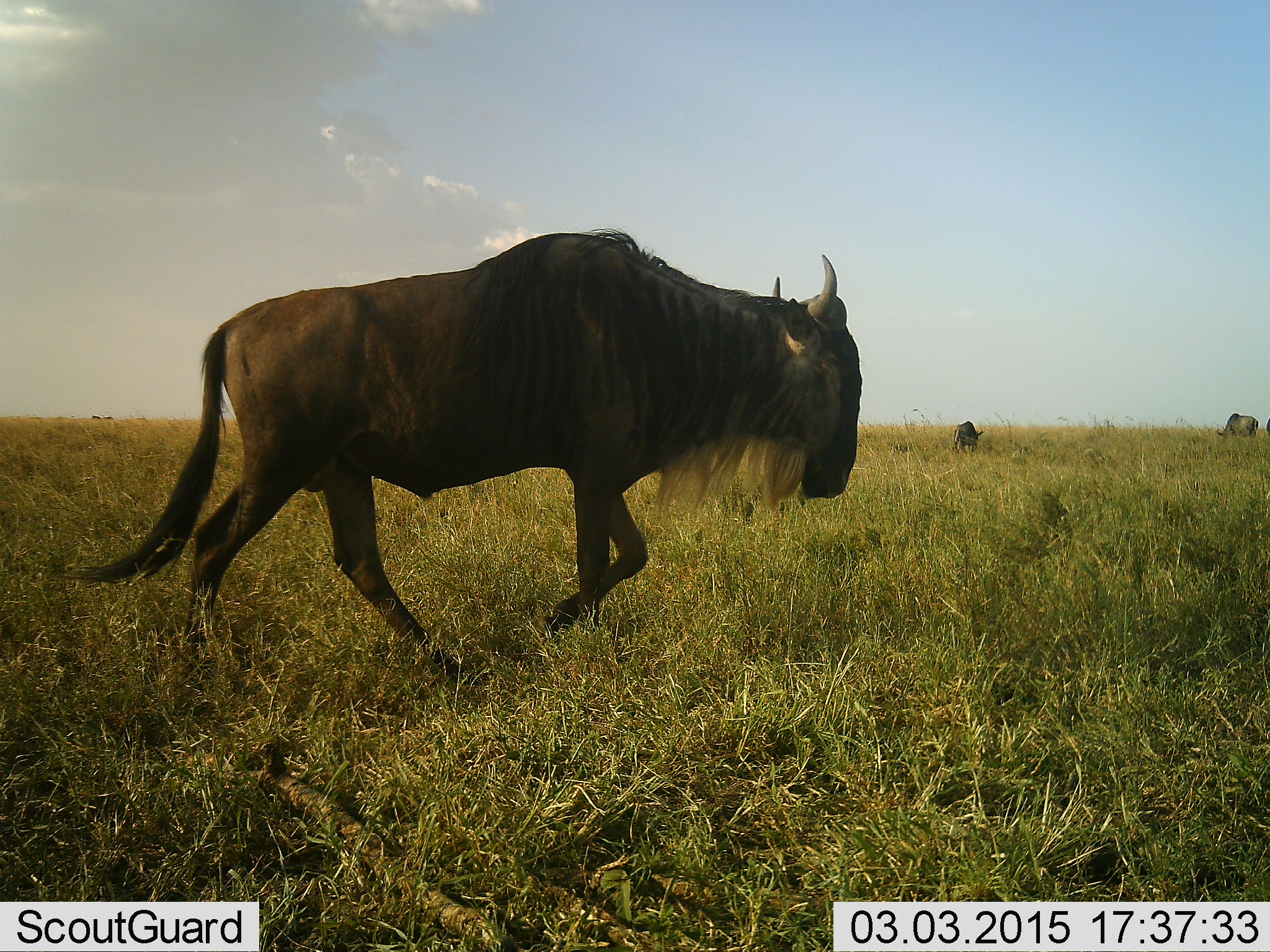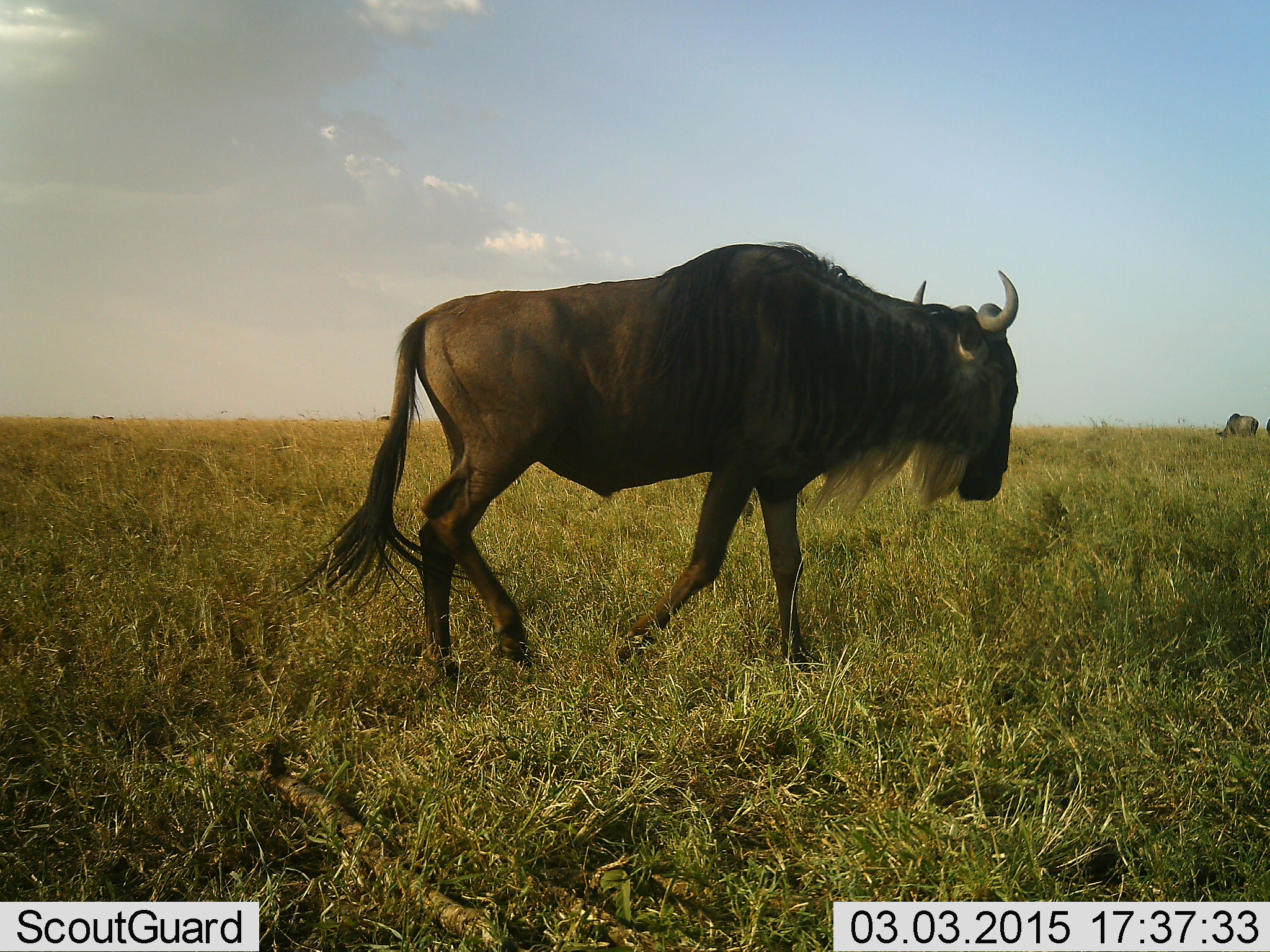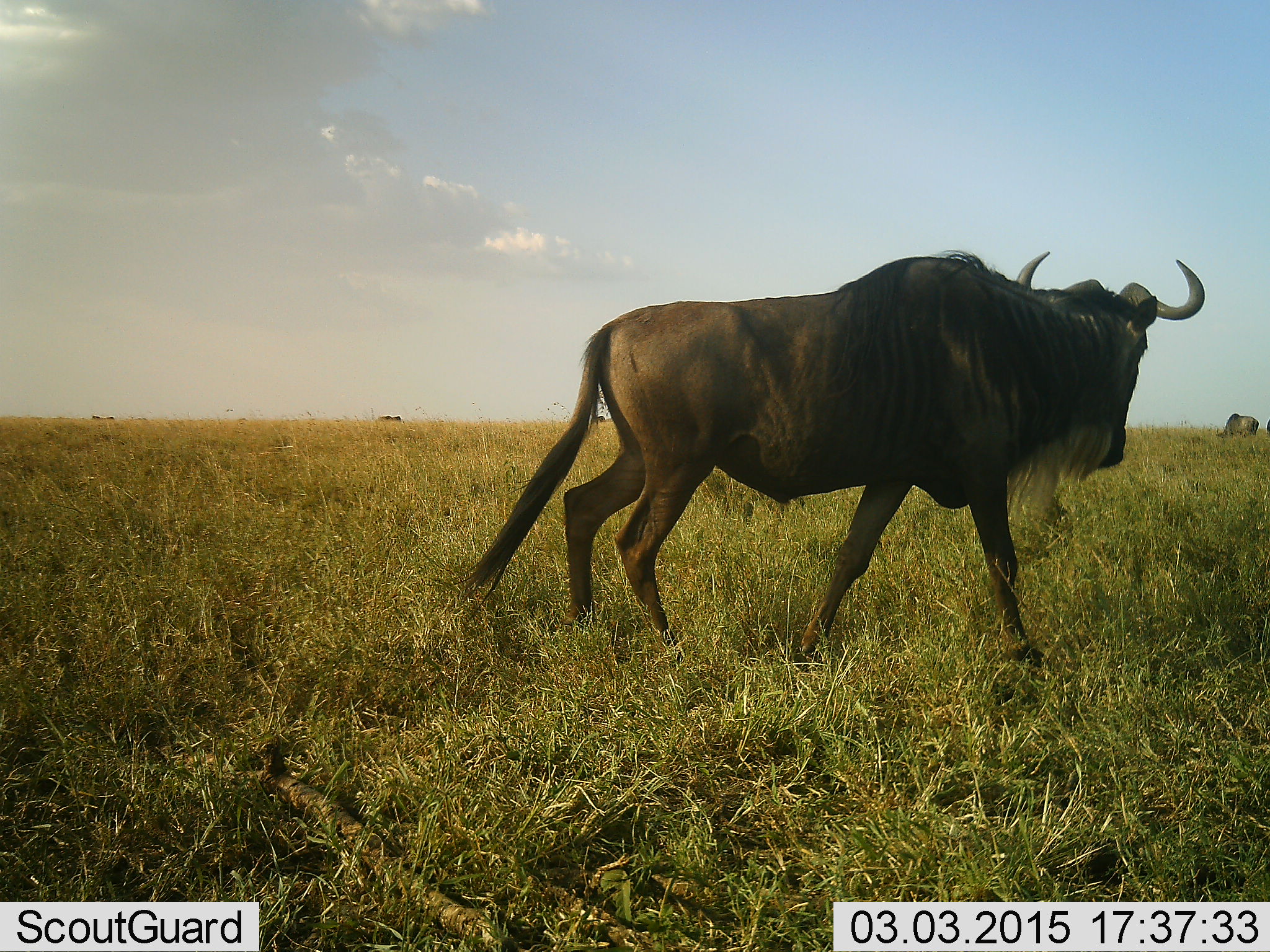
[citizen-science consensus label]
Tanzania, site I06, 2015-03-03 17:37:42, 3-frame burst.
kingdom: Animalia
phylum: Chordata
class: Mammalia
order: Artiodactyla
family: Bovidae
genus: Connochaetes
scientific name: Connochaetes taurinus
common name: blue wildebeest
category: wildebeest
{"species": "wildebeest (blue wildebeest) (Connochaetes taurinus)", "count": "3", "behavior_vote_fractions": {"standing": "30%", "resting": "0%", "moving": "90%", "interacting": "0%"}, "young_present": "0%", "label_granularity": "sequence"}